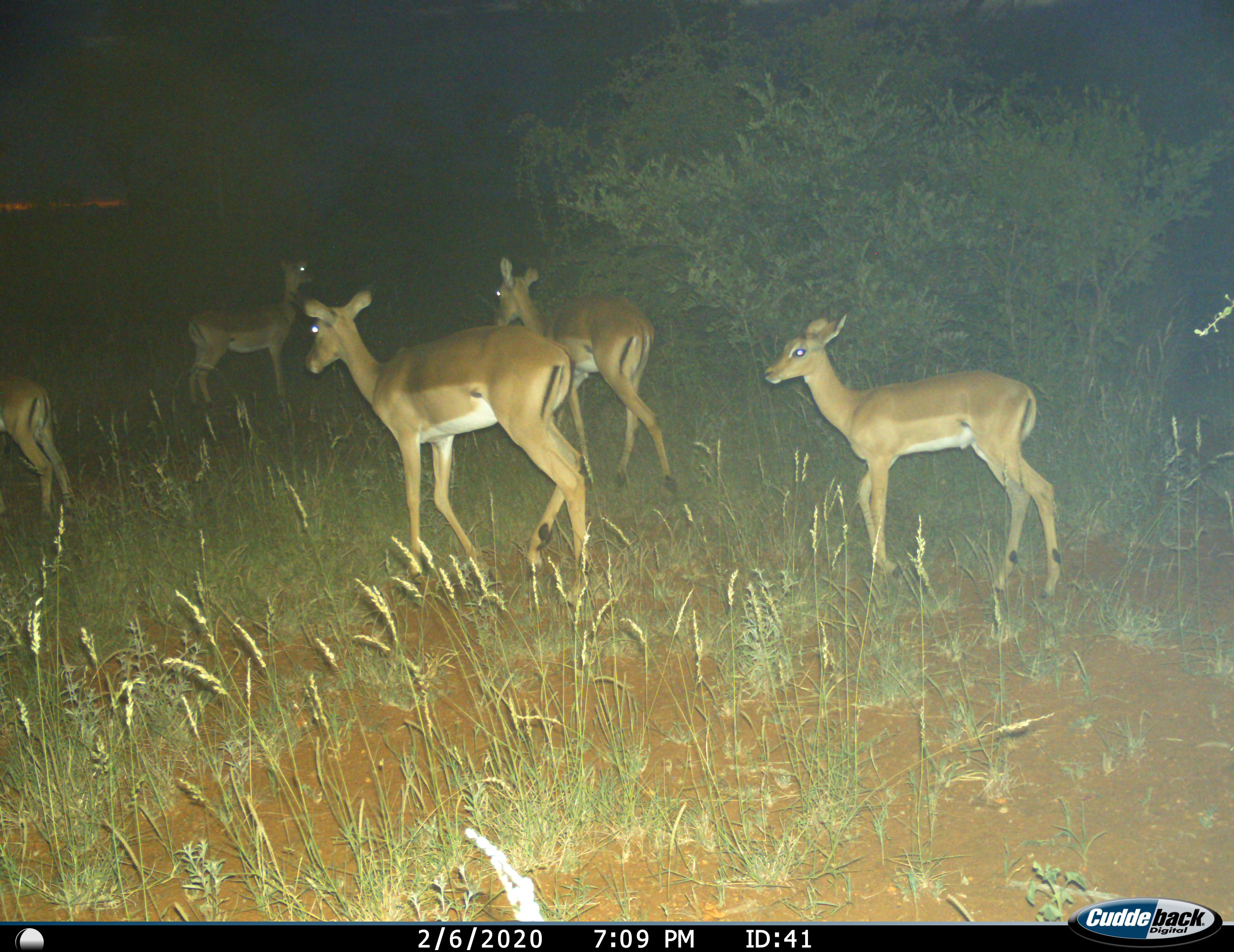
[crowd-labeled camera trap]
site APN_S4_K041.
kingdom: Animalia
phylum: Chordata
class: Mammalia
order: Artiodactyla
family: Bovidae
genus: Aepyceros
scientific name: Aepyceros melampus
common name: impala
Impala (Aepyceros melampus), count 5. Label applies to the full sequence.